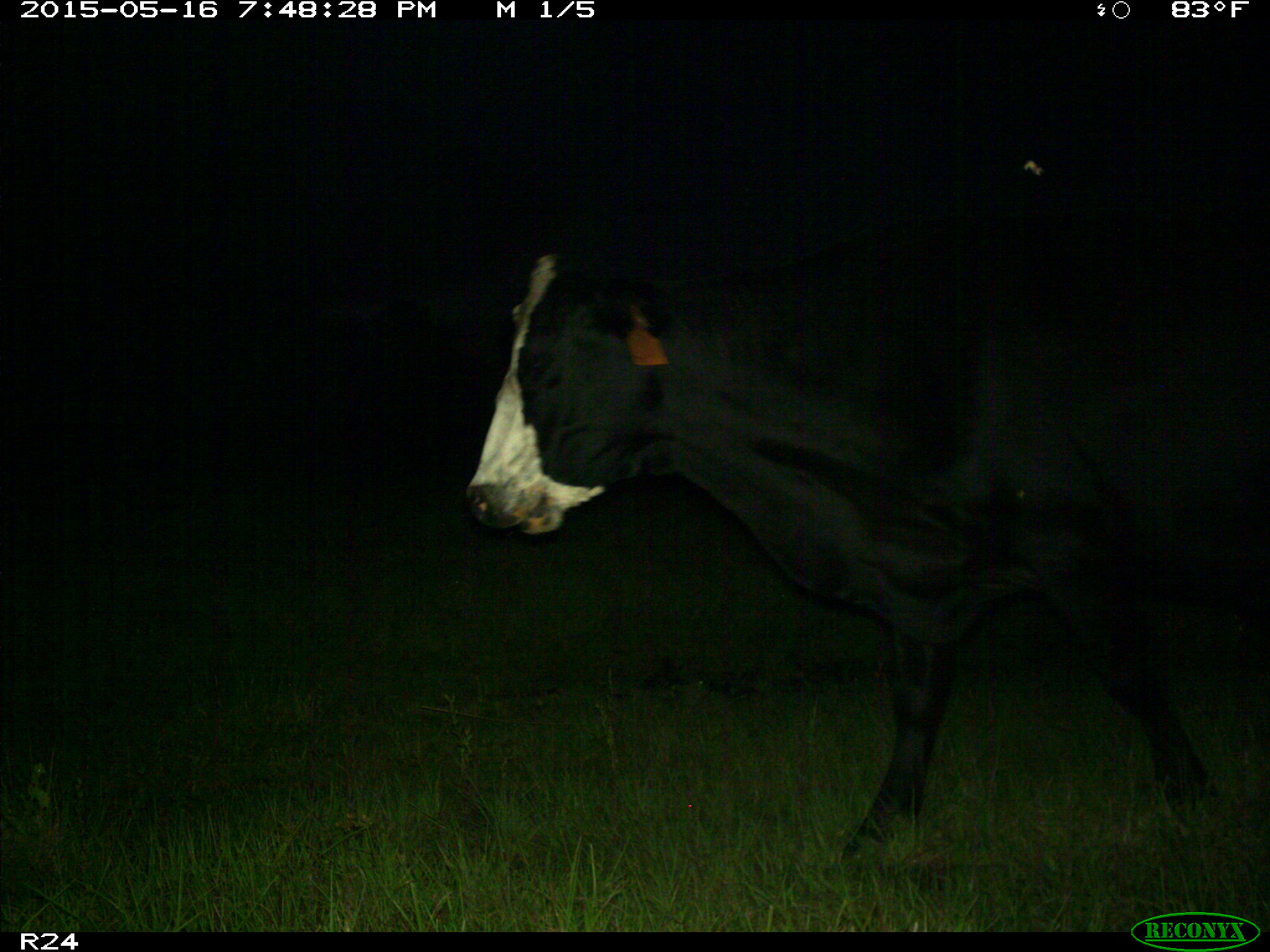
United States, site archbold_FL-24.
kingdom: Animalia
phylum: Chordata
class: Mammalia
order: Artiodactyla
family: Bovidae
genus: Bos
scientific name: Bos taurus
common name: domestic cow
Bos taurus (domestic cow).